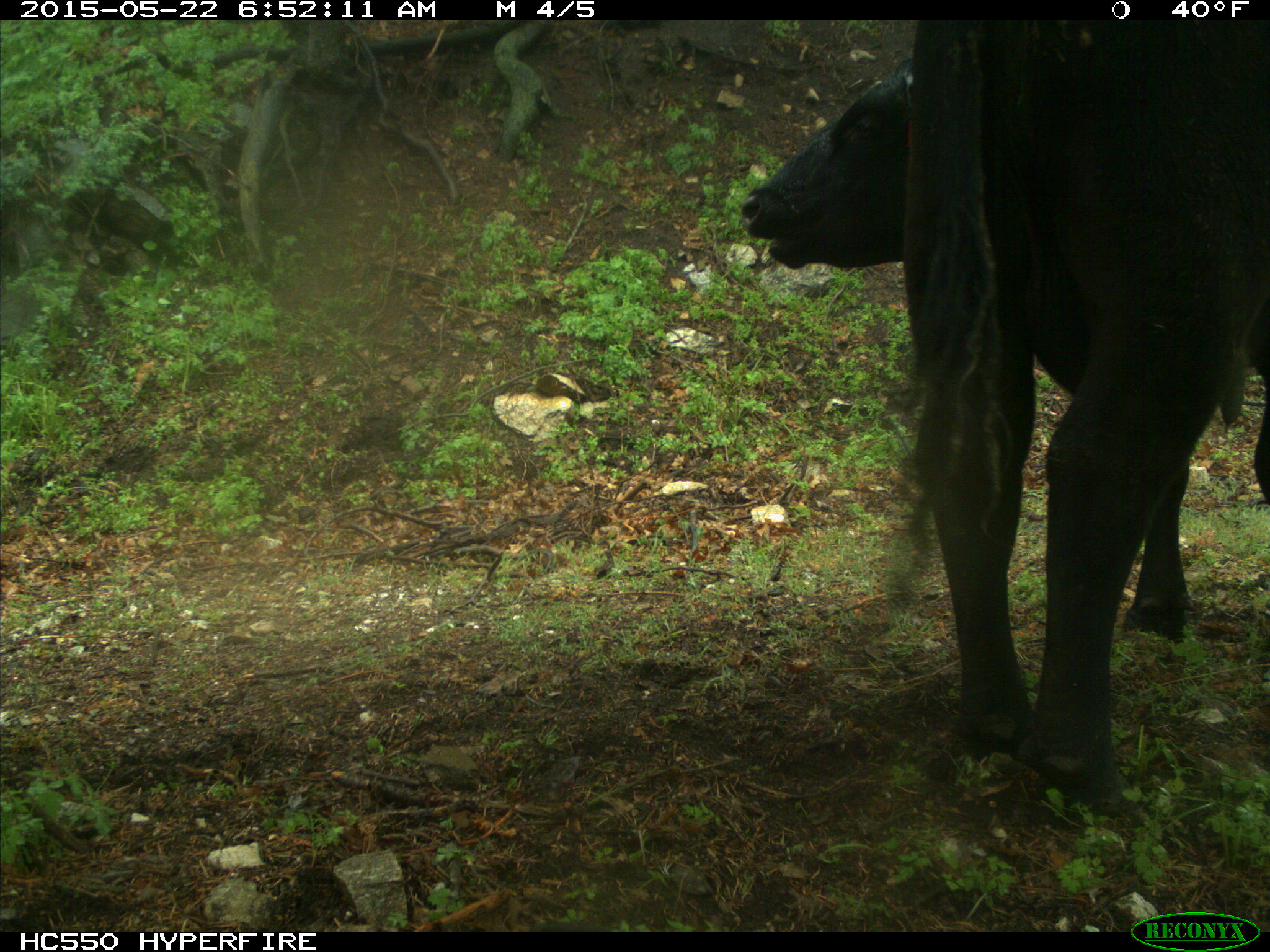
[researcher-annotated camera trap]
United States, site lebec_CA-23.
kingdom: Animalia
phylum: Chordata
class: Mammalia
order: Artiodactyla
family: Bovidae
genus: Bos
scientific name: Bos taurus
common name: domestic cow